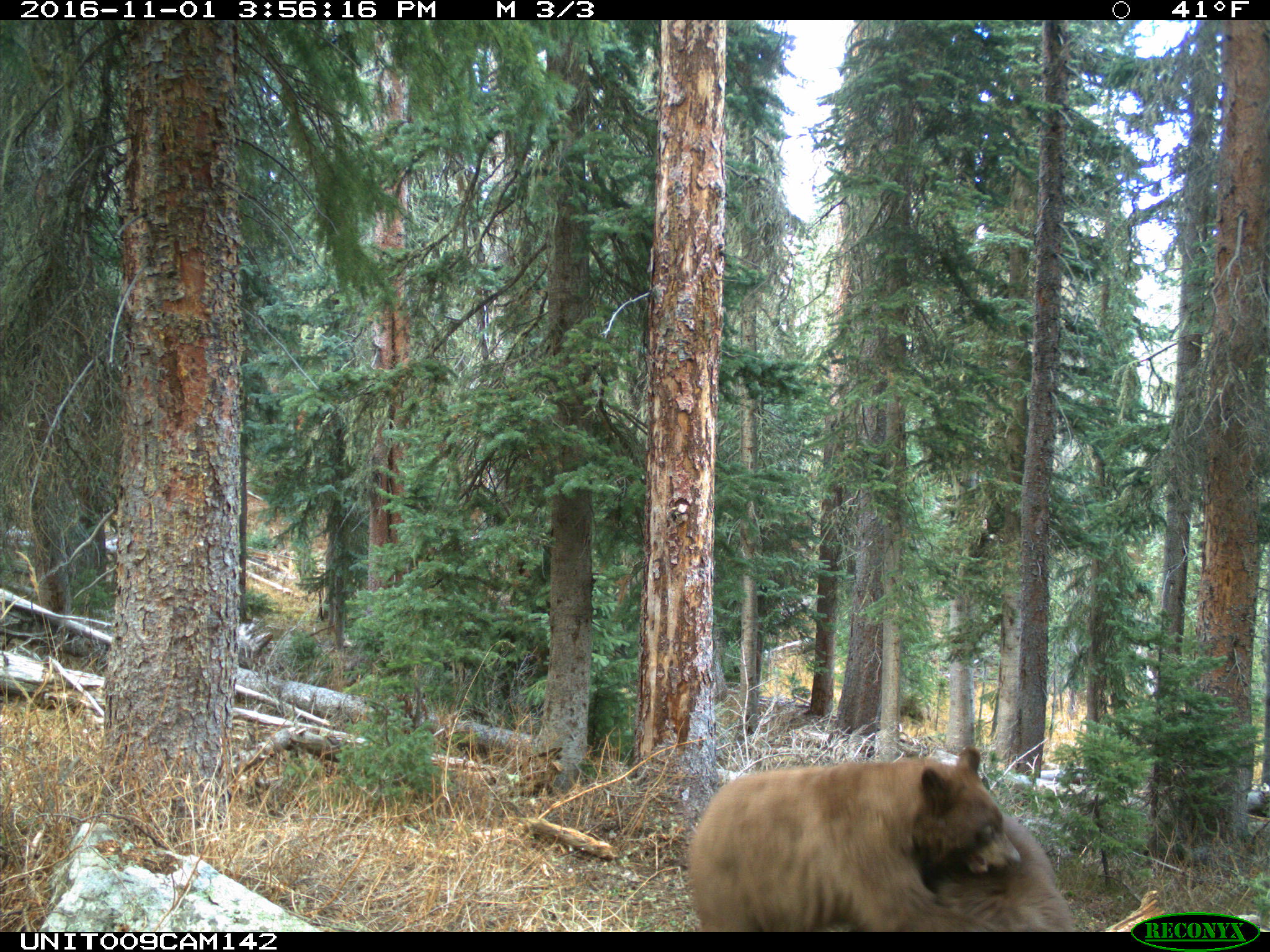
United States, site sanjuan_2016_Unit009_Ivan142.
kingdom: Animalia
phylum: Chordata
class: Mammalia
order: Carnivora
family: Ursidae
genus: Ursus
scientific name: Ursus americanus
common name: american black bear